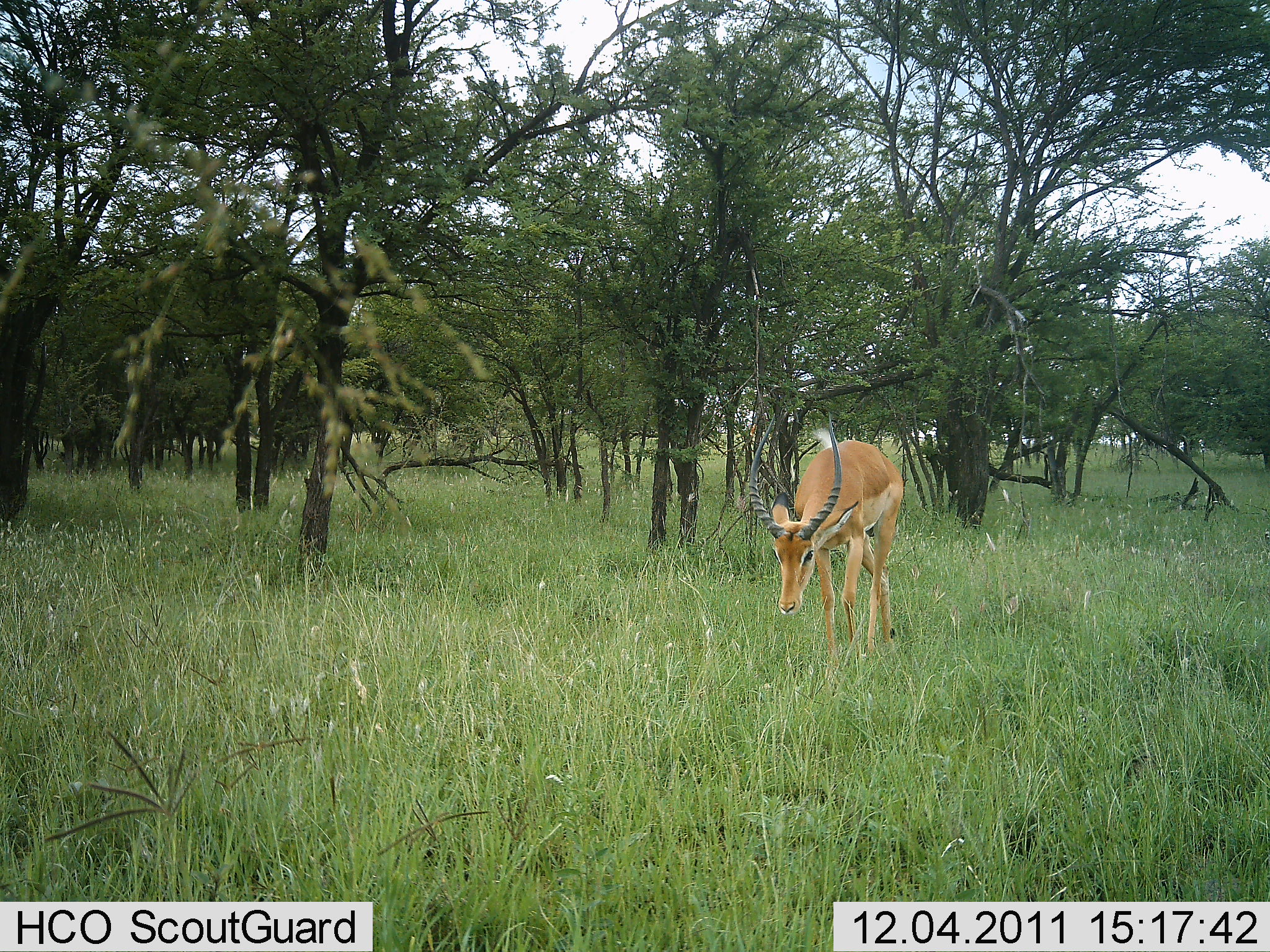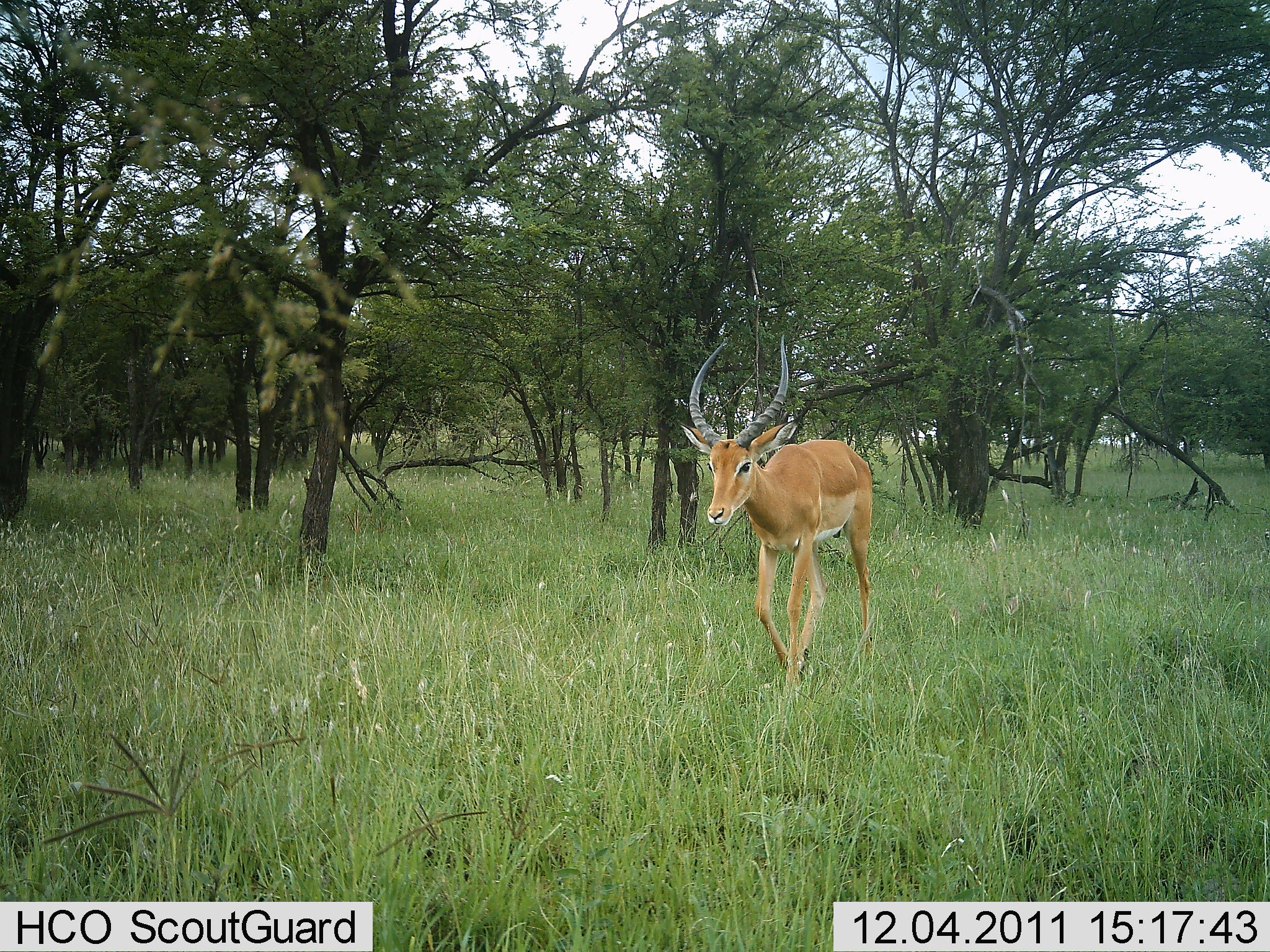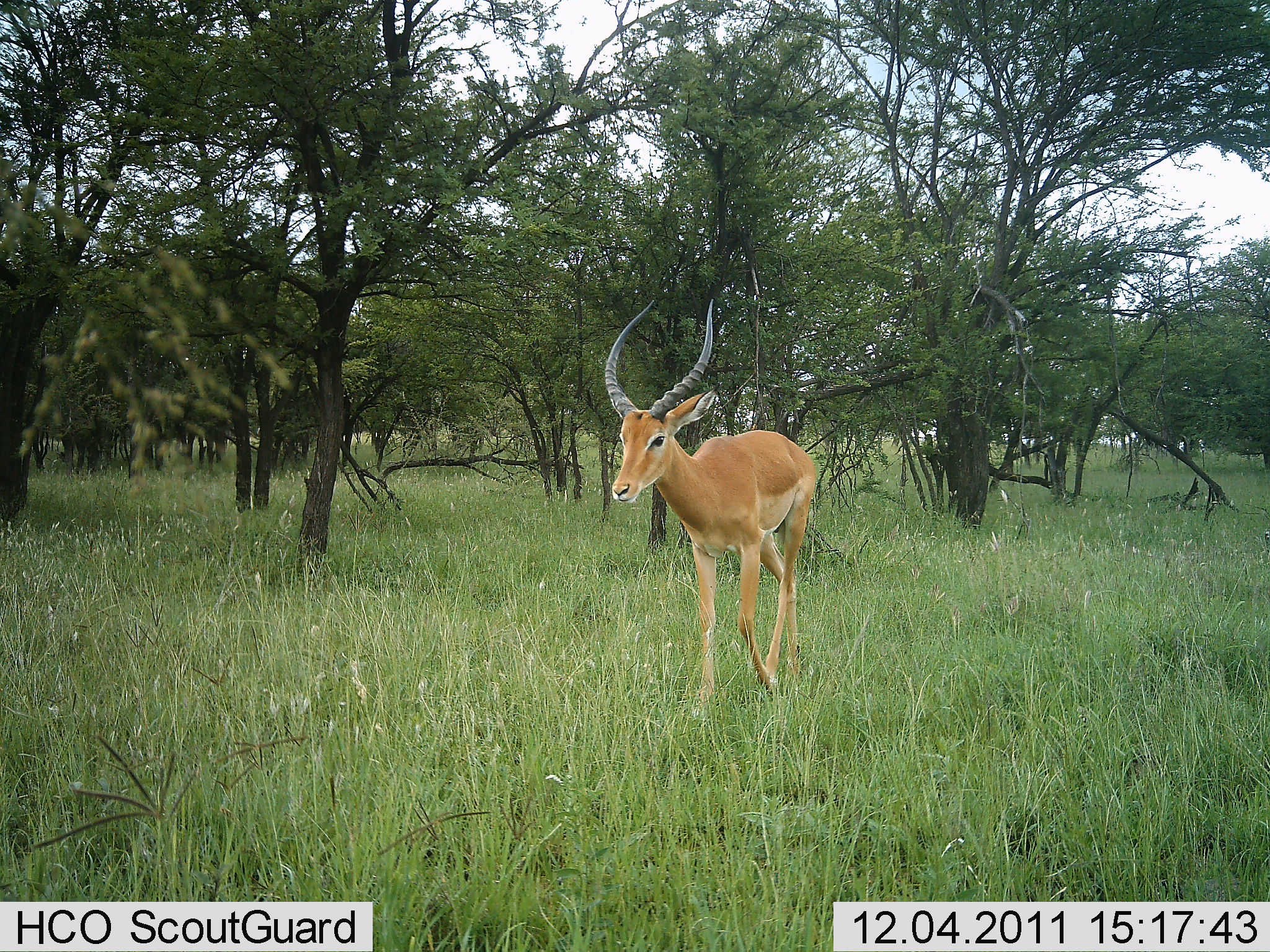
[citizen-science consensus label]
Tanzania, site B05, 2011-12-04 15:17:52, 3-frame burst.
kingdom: Animalia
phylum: Chordata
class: Mammalia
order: Artiodactyla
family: Bovidae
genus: Aepyceros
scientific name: Aepyceros melampus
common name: impala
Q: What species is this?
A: Impala (Aepyceros melampus).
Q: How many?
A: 1.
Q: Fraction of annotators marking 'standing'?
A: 0%.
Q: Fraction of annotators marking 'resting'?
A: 0%.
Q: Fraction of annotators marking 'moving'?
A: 100%.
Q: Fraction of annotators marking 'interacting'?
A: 0%.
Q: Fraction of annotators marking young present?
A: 0%.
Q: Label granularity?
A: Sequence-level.